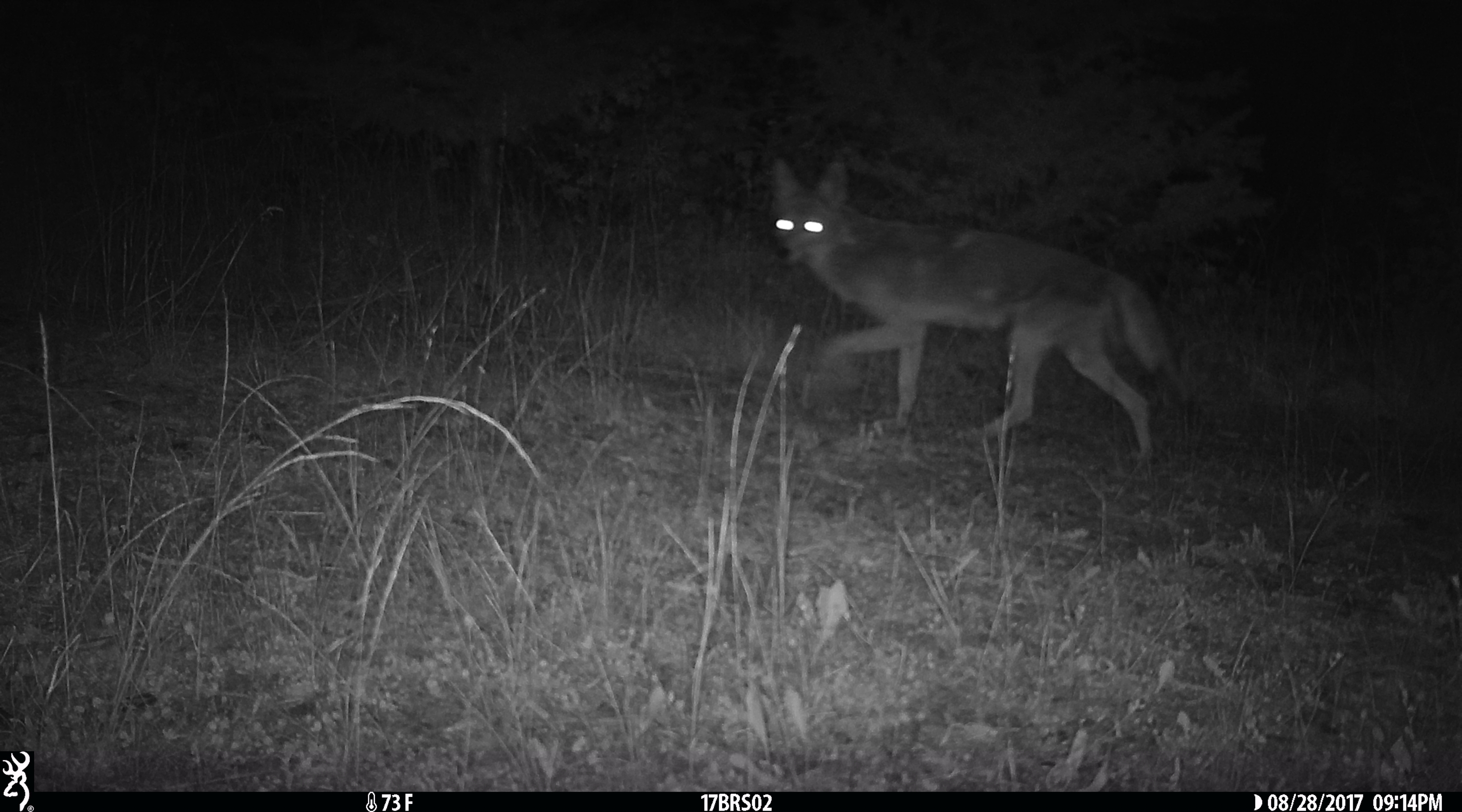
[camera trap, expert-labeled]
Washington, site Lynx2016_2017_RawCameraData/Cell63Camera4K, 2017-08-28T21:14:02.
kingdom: Animalia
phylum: Chordata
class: Mammalia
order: Carnivora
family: Canidae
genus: Canis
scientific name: Canis latrans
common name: coyote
Canis latrans (coyote). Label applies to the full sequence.